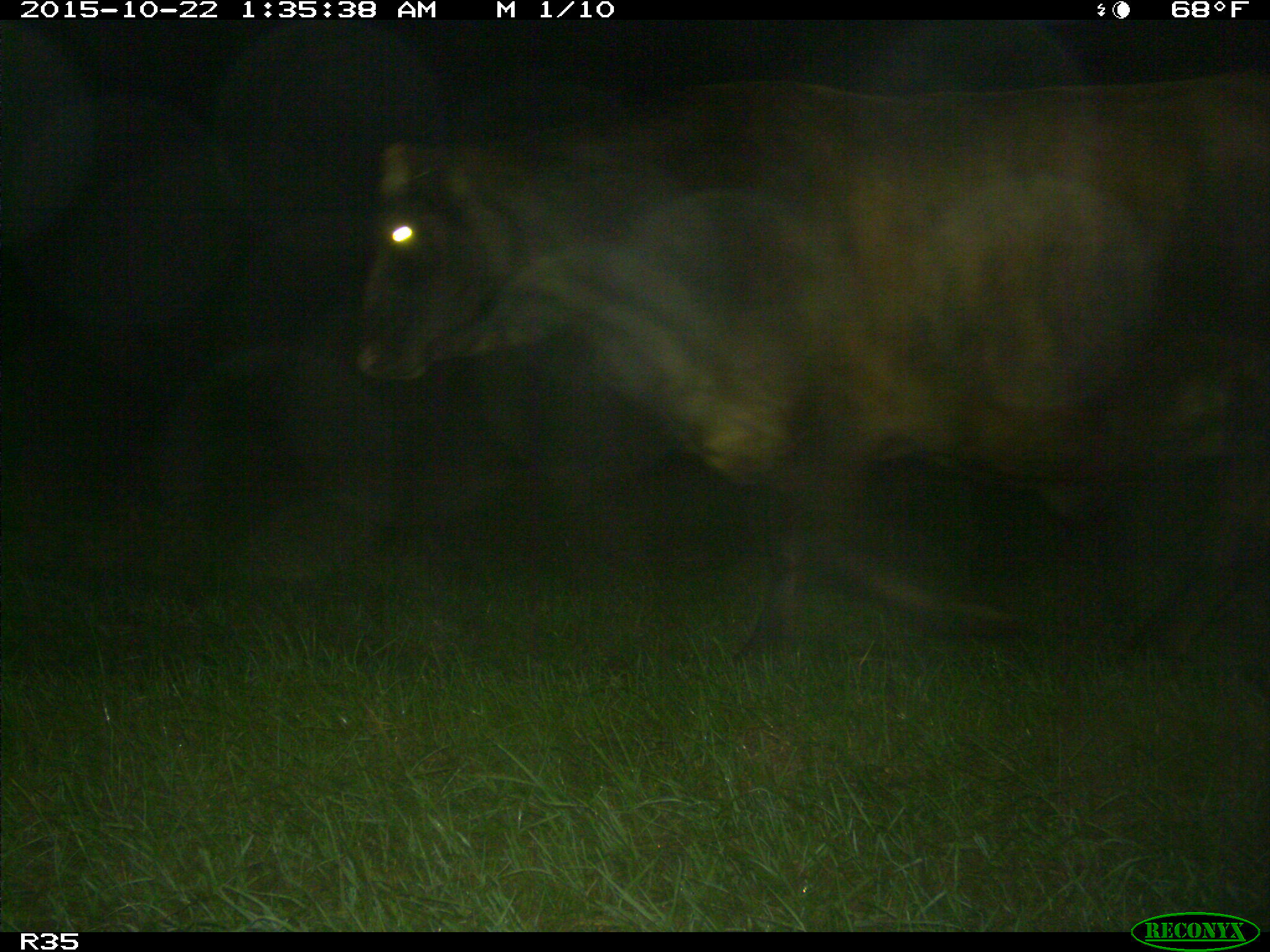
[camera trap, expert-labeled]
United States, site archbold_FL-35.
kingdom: Animalia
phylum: Chordata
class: Mammalia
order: Artiodactyla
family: Bovidae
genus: Bos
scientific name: Bos taurus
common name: domestic cow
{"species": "Bos taurus (domestic cow)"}